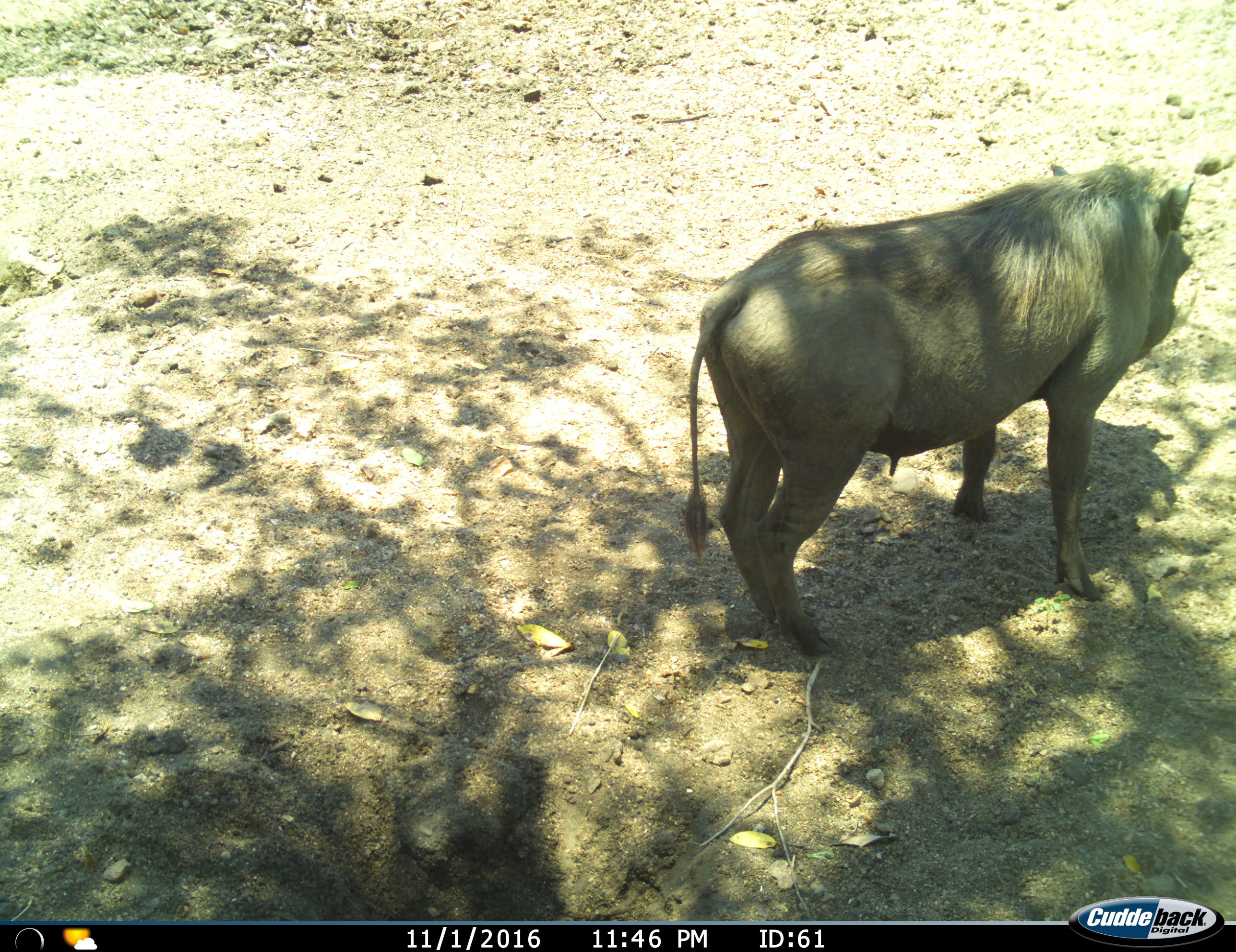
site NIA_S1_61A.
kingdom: Animalia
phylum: Chordata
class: Mammalia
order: Artiodactyla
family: Suidae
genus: Phacochoerus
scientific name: Phacochoerus africanus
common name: warthog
Warthog (Phacochoerus africanus), count 1. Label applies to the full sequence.